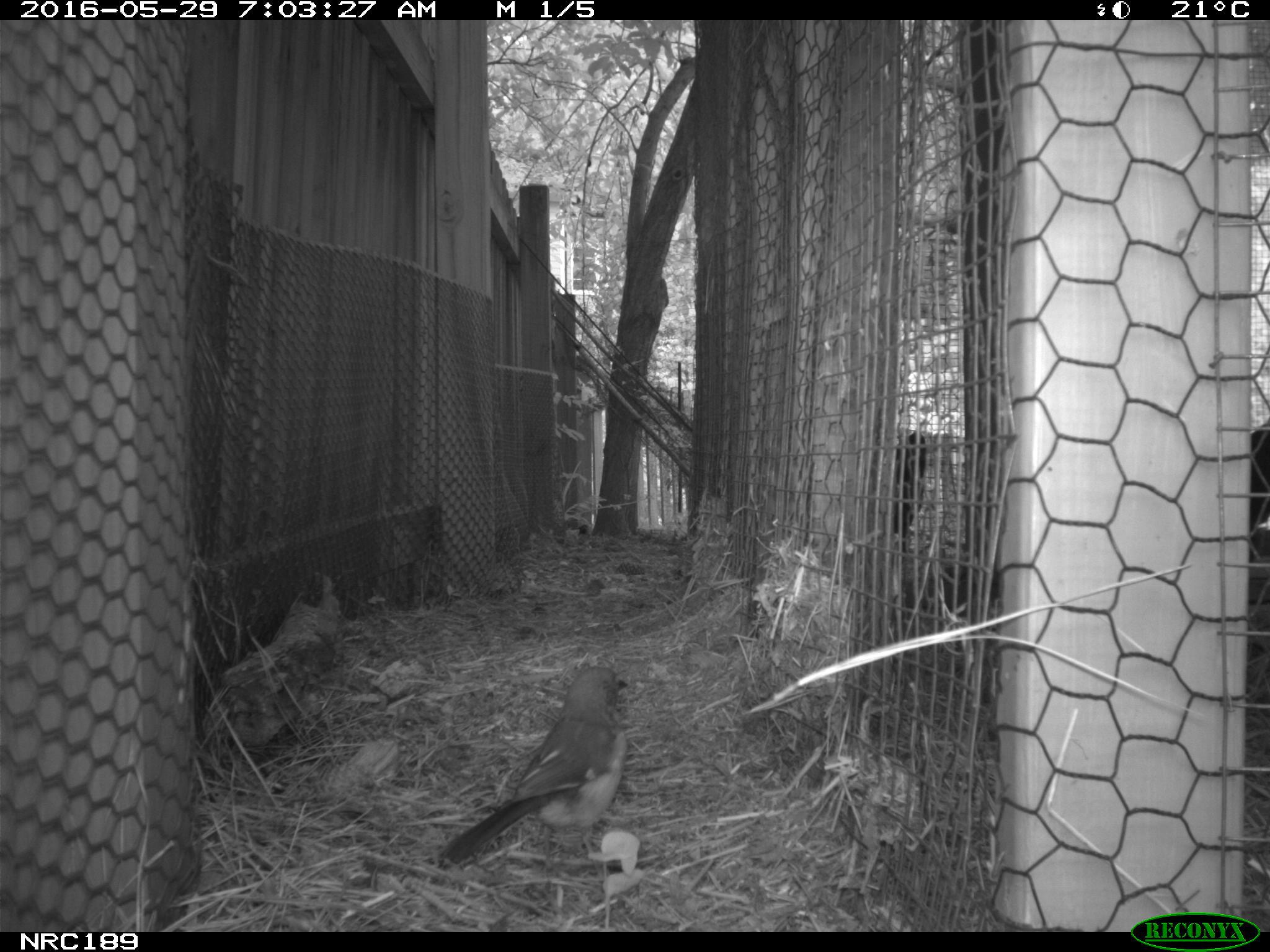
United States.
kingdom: Animalia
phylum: Chordata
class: Aves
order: Galliformes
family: Phasianidae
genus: Gallus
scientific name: Gallus gallus domesticus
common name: domestic chicken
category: Chicken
Chicken (domestic chicken) (Gallus gallus domesticus).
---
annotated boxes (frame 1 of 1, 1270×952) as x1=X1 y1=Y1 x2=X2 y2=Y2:
Chicken: x1=431 y1=653 x2=647 y2=887